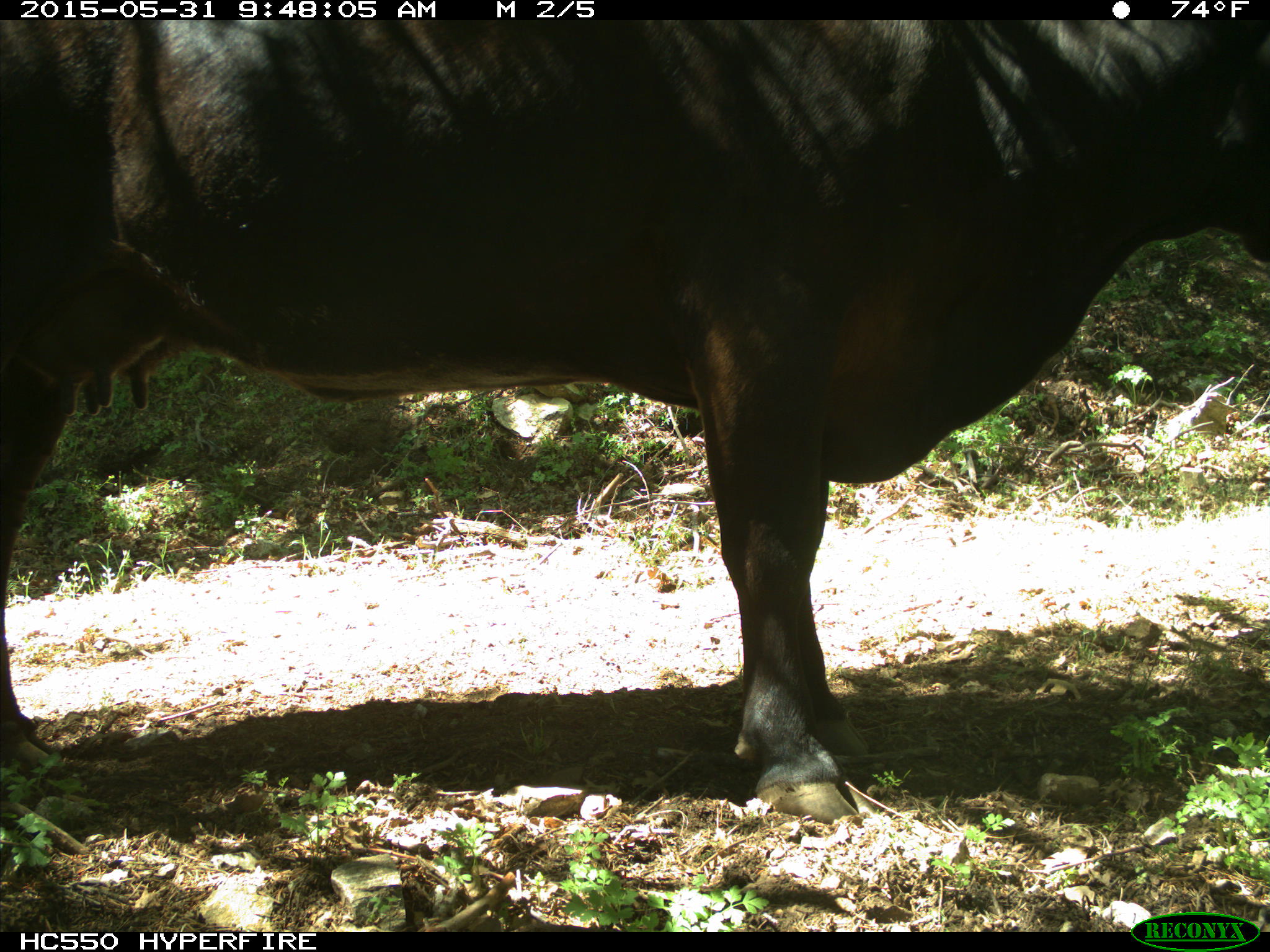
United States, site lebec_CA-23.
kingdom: Animalia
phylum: Chordata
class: Mammalia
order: Artiodactyla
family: Bovidae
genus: Bos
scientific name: Bos taurus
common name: domestic cow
Bos taurus (domestic cow).